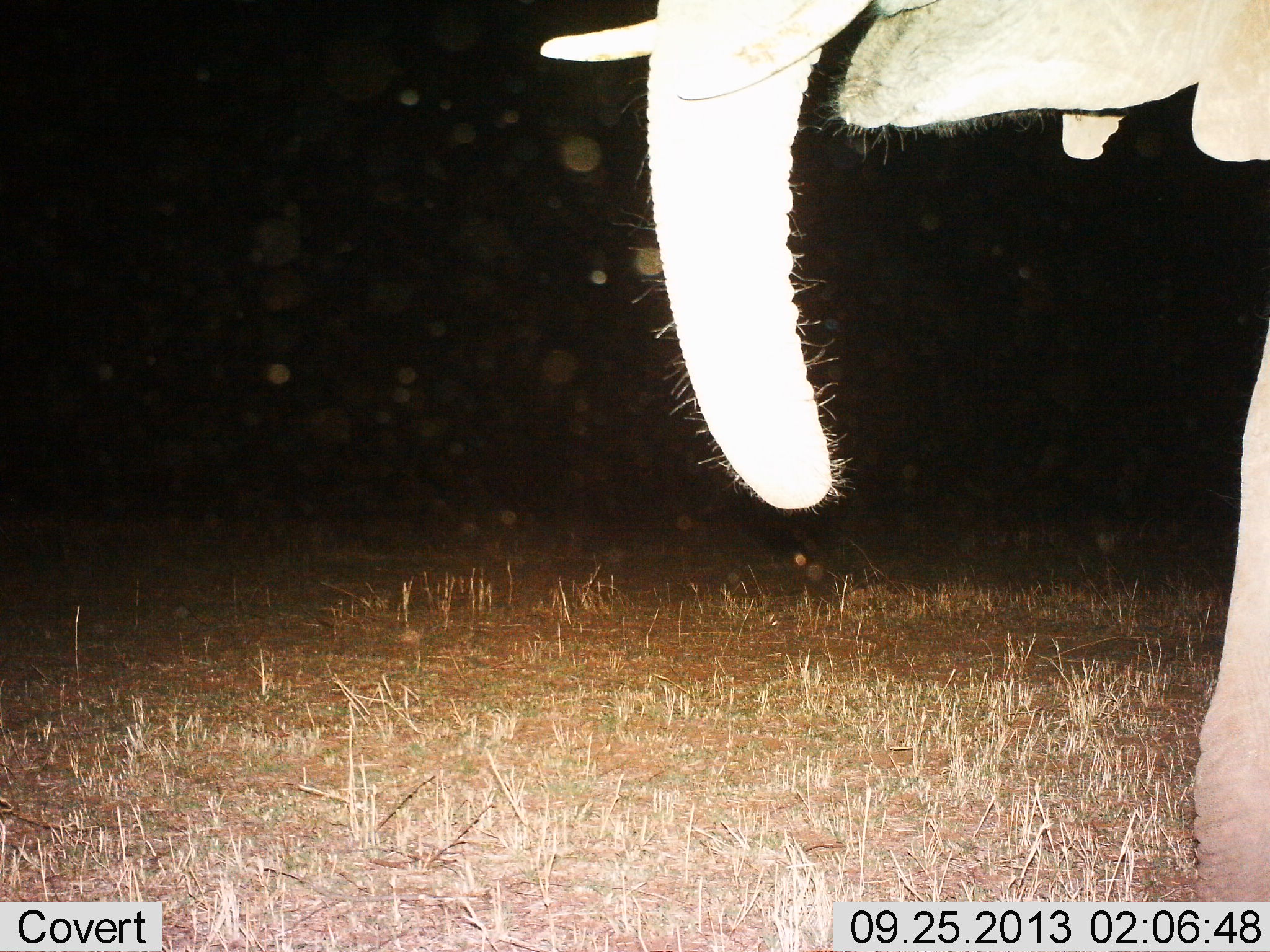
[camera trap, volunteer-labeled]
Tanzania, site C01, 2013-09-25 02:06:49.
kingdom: Animalia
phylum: Chordata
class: Mammalia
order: Proboscidea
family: Elephantidae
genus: Loxodonta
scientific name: Loxodonta africana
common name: african bush elephant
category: elephant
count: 1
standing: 70%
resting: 0%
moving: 30%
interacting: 0%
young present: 0%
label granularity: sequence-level